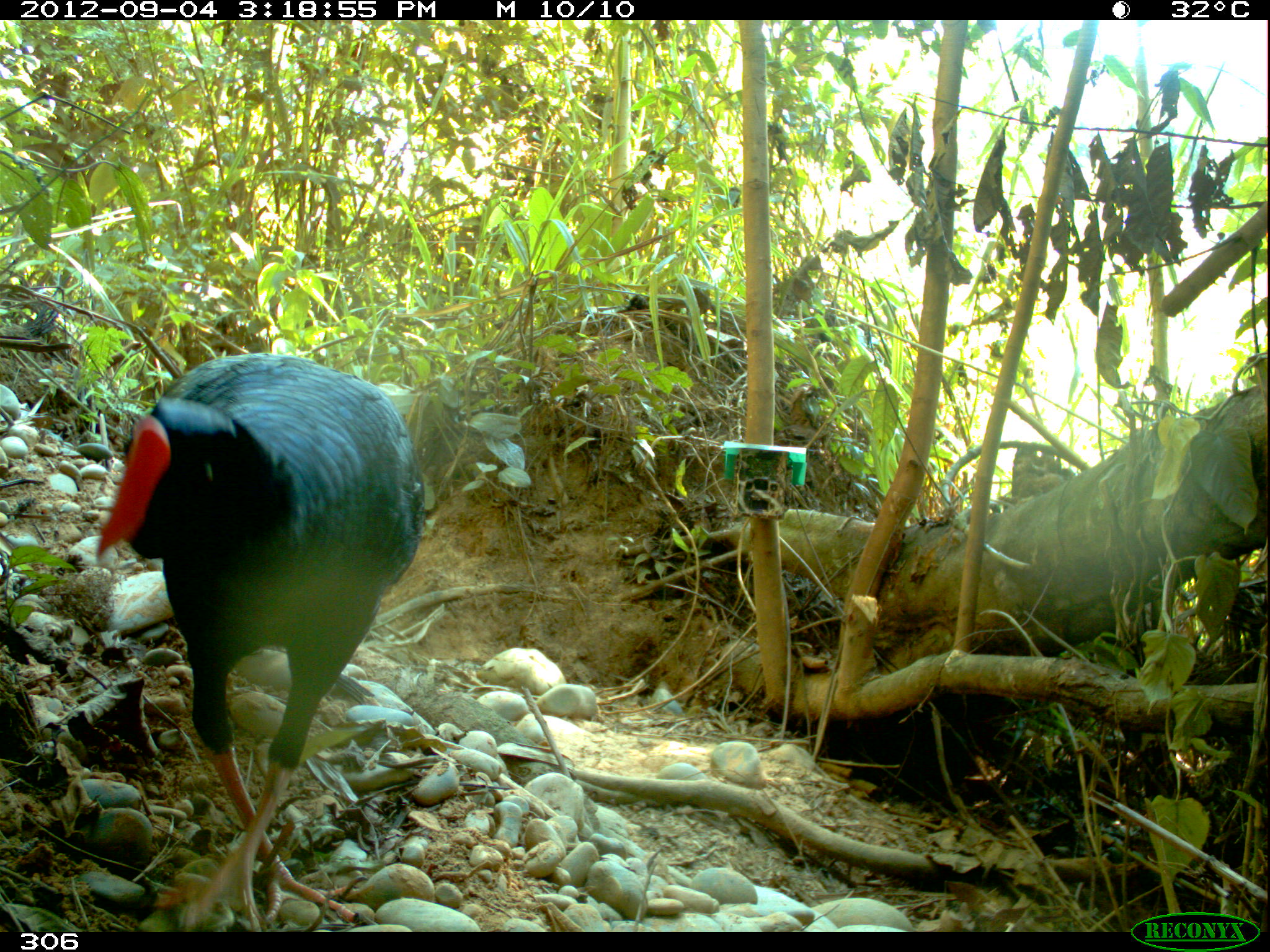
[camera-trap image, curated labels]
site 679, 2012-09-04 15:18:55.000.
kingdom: Animalia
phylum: Chordata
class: Aves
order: Galliformes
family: Cracidae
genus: Mitu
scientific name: Mitu tuberosum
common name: razor-billed curassow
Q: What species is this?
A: Mitu tuberosum (razor-billed curassow).